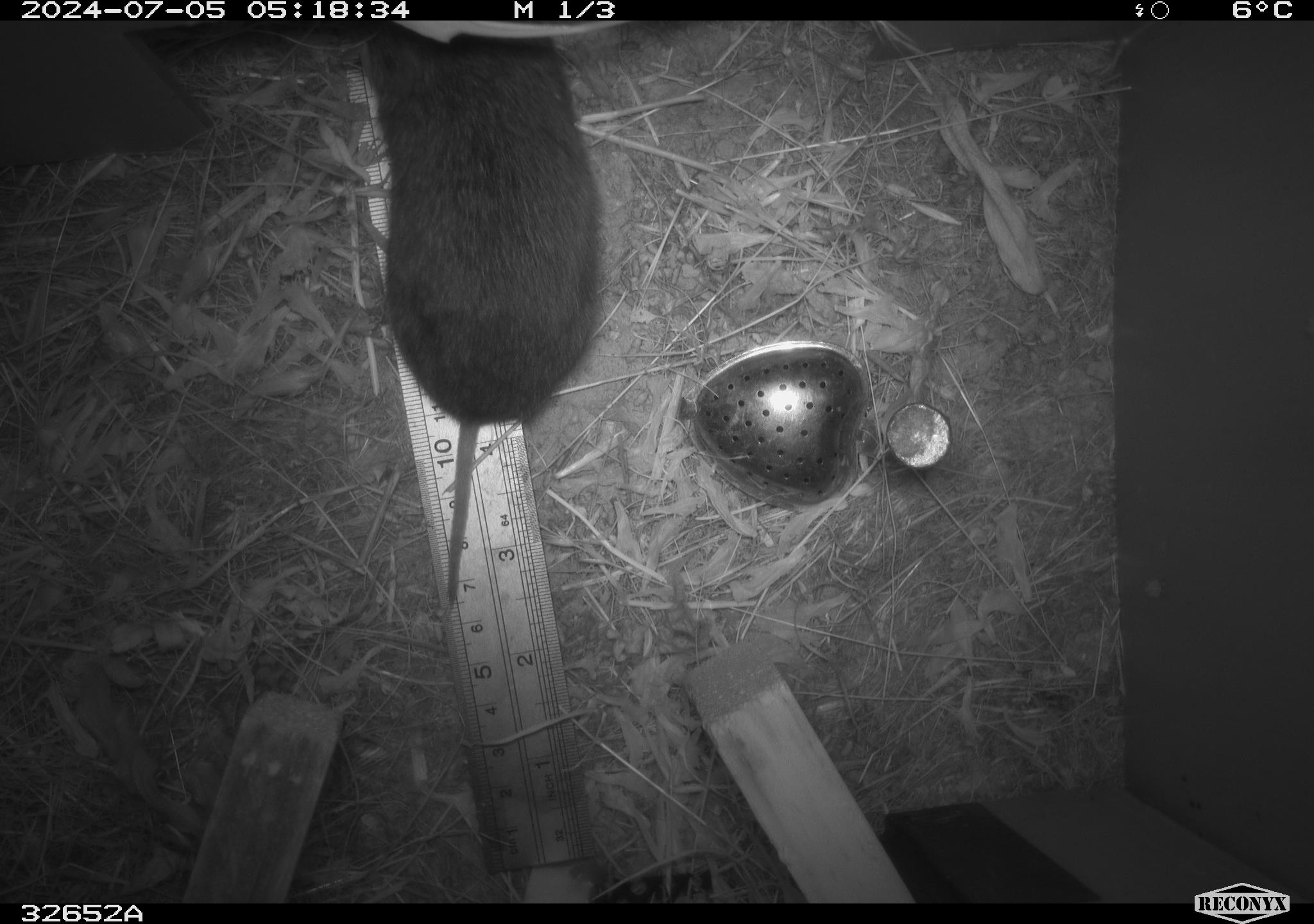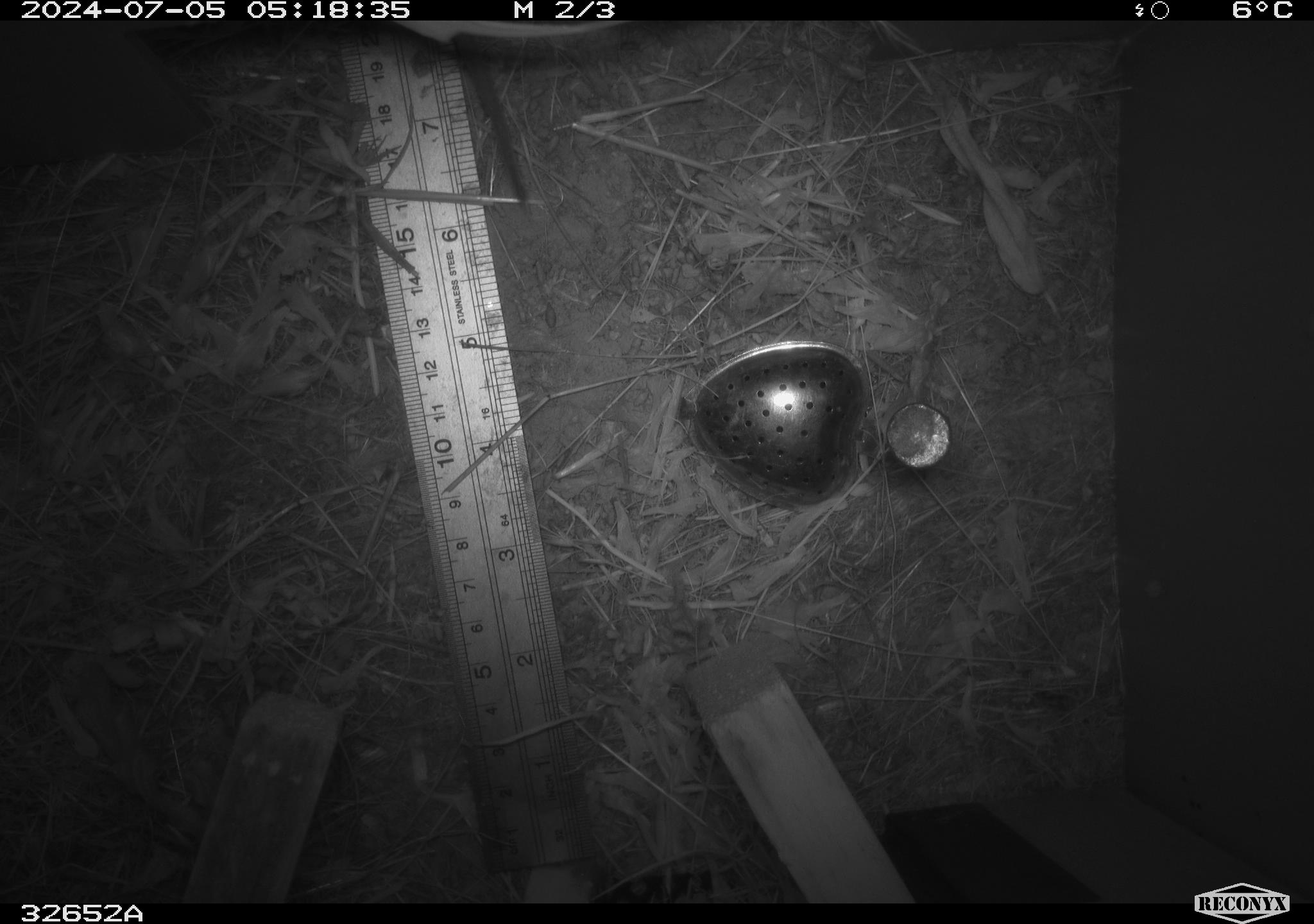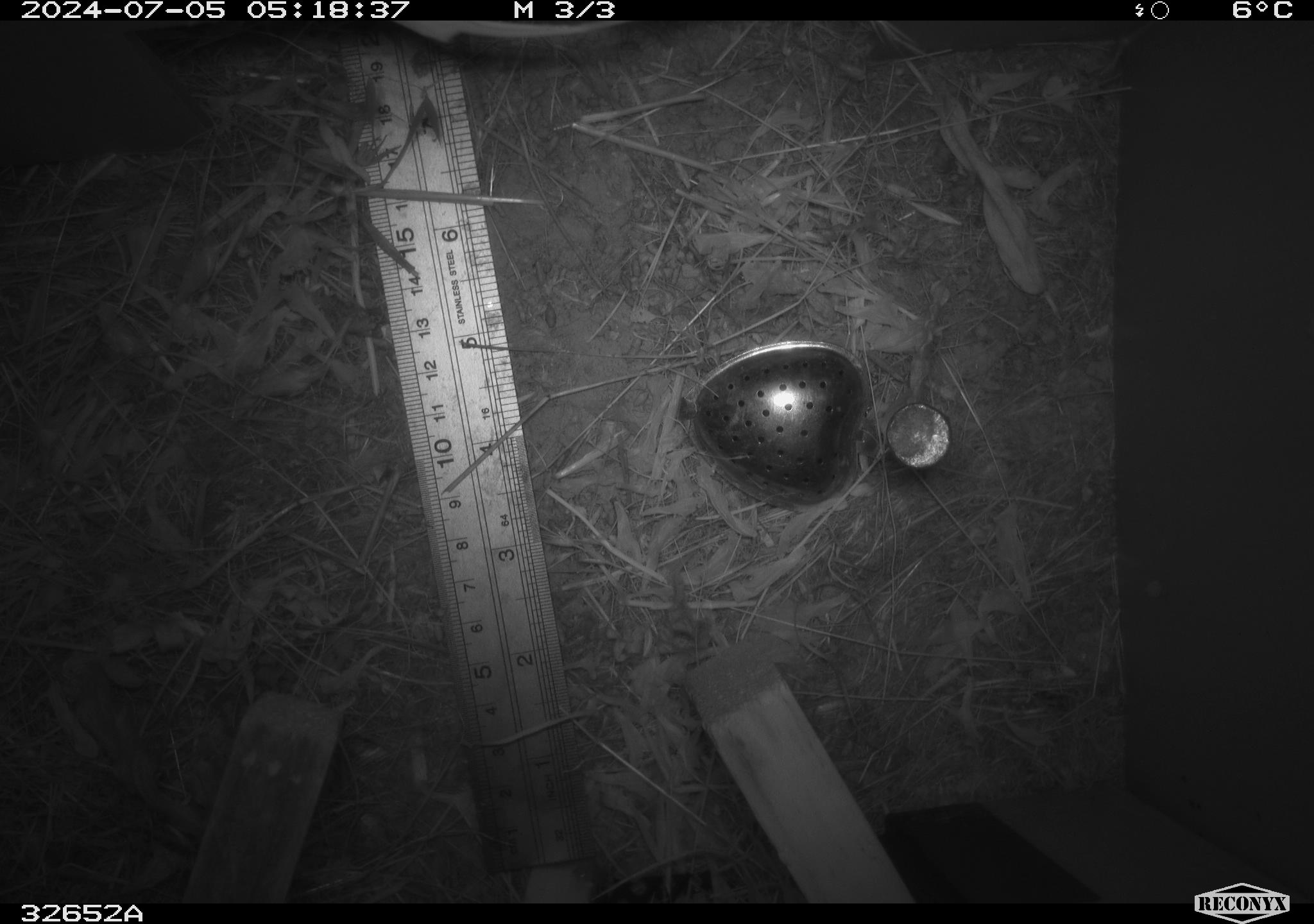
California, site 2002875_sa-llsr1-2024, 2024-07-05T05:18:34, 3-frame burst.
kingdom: Animalia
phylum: Chordata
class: Mammalia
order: Rodentia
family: Cricetidae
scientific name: Arvicolinae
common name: voles, lemmings, and muskrats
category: arvicolinae subfamily